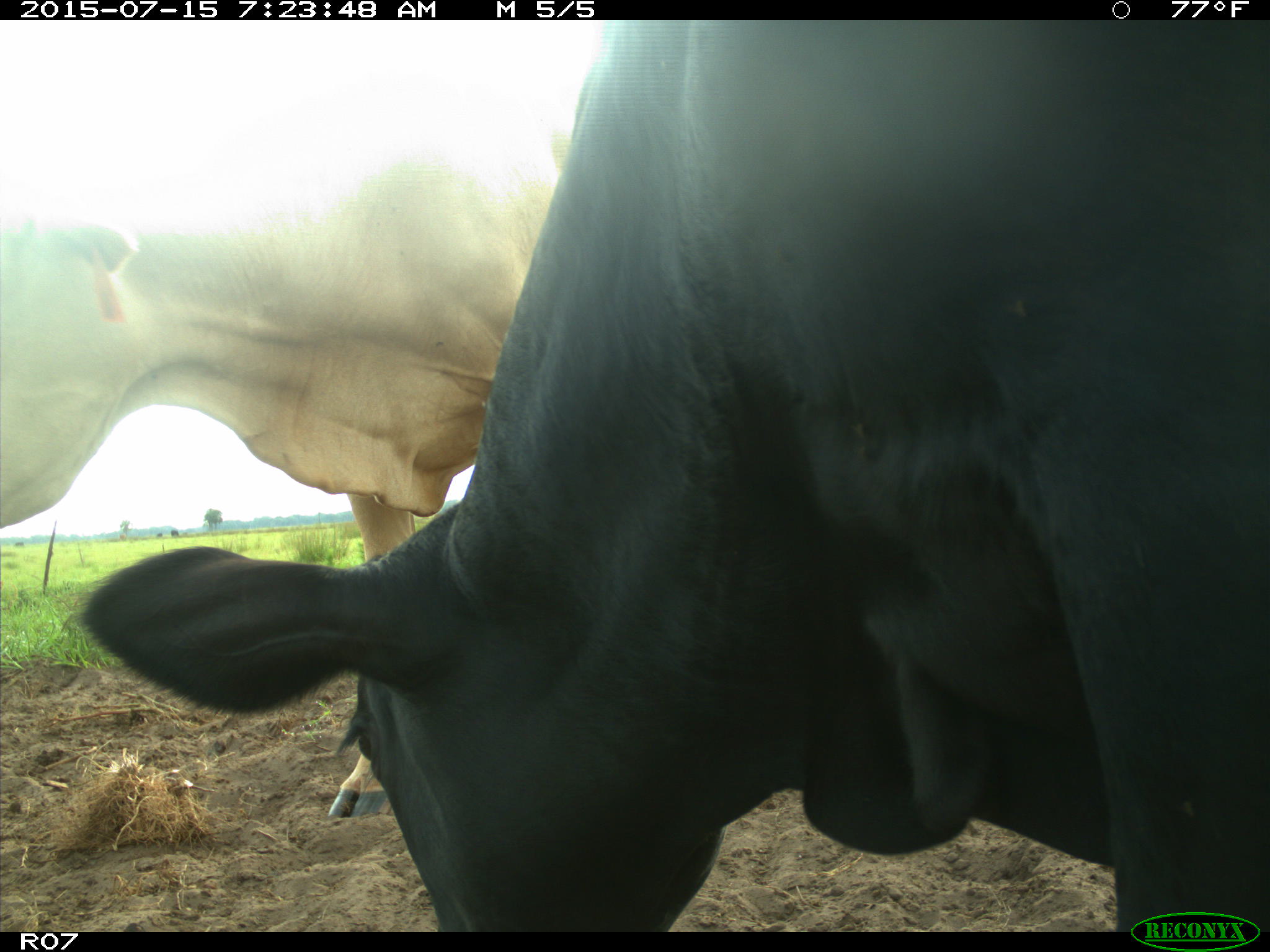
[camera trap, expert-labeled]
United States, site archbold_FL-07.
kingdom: Animalia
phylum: Chordata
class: Mammalia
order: Artiodactyla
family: Bovidae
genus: Bos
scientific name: Bos taurus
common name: domestic cow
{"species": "Bos taurus (domestic cow)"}